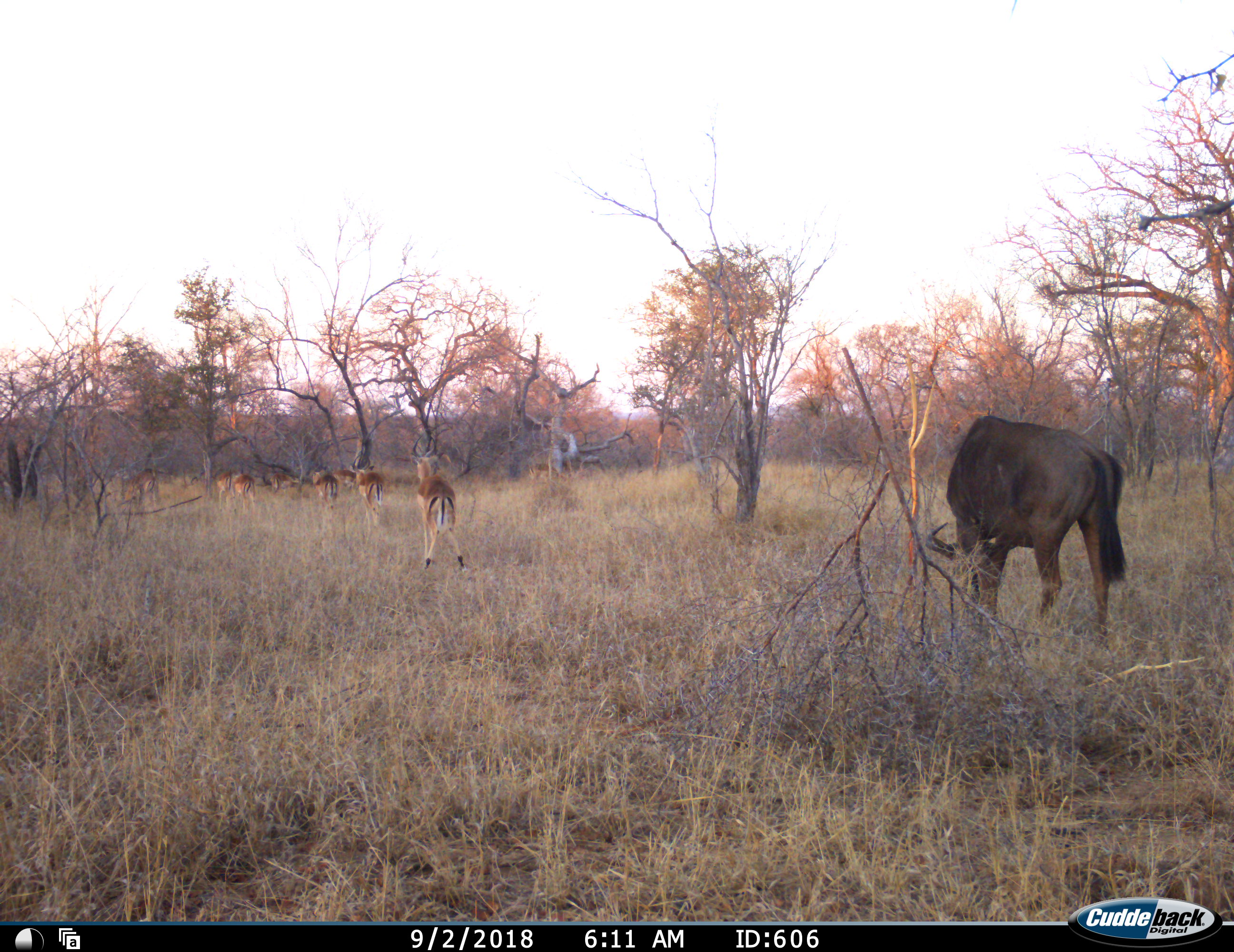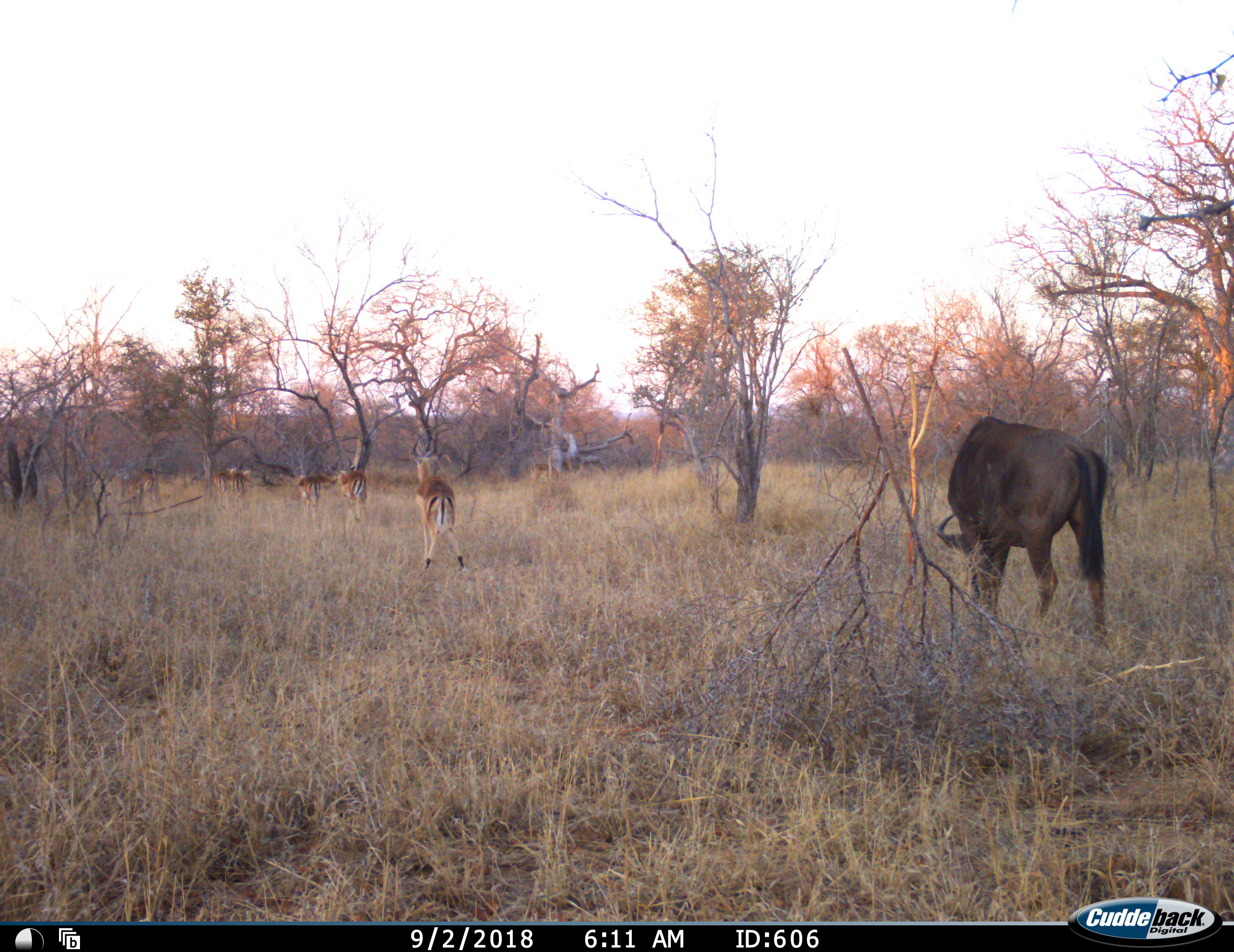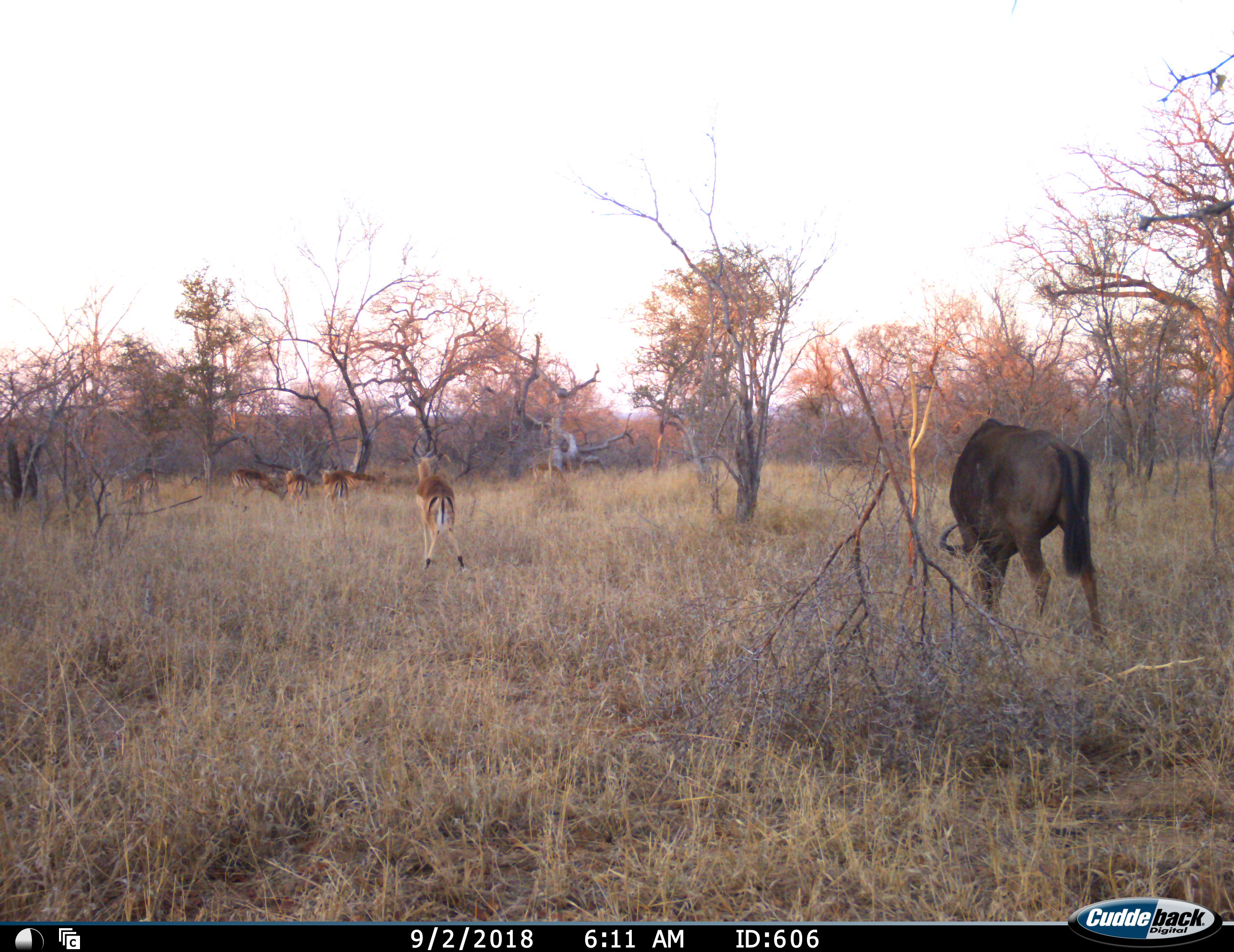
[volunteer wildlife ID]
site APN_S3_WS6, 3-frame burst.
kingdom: Animalia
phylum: Chordata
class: Mammalia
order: Artiodactyla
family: Bovidae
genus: Aepyceros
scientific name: Aepyceros melampus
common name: impala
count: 9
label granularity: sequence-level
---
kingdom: Animalia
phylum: Chordata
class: Mammalia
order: Artiodactyla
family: Bovidae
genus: Connochaetes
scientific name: Connochaetes taurinus taurinus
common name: blue wildebeest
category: wildebeestblue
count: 1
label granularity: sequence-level